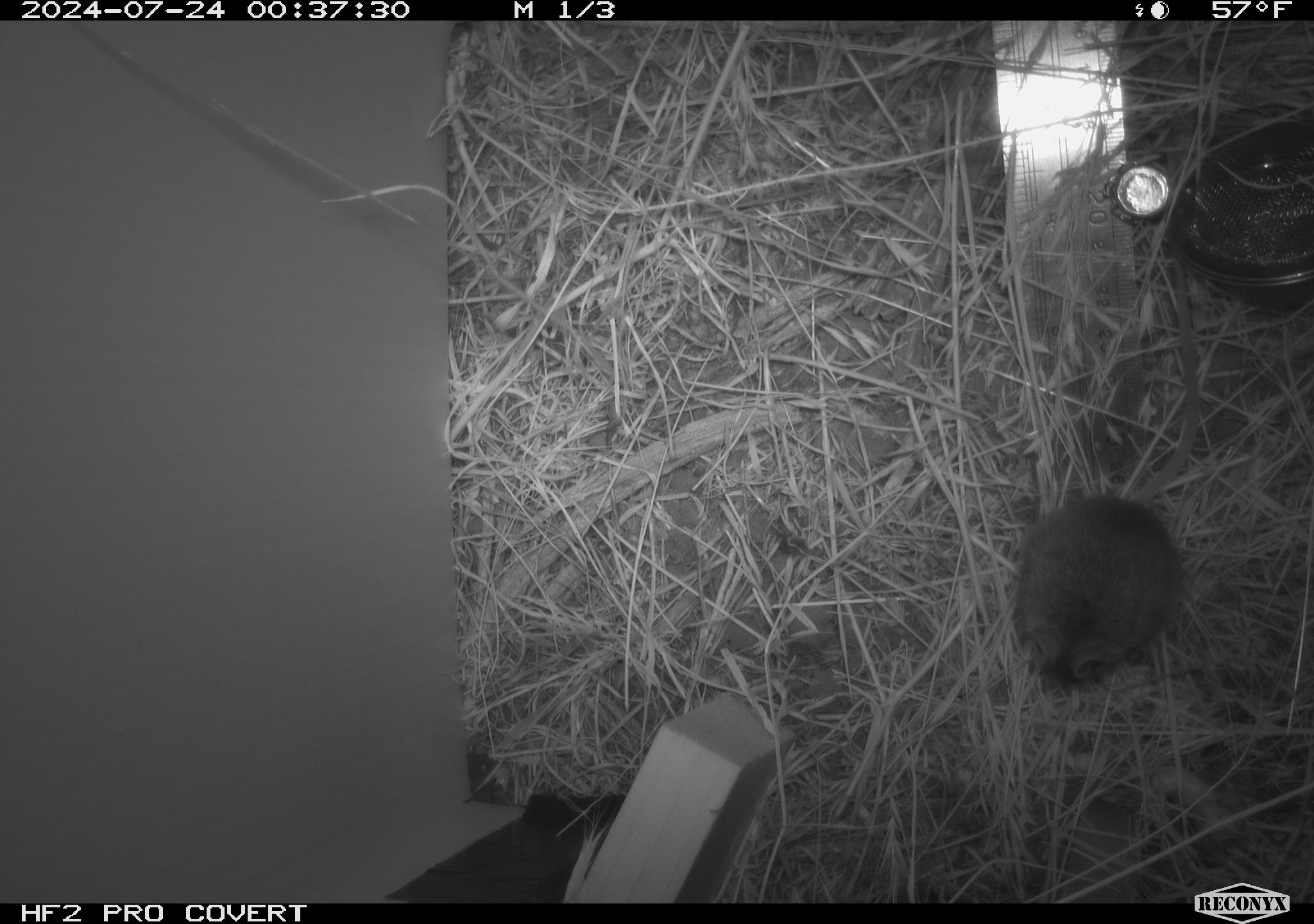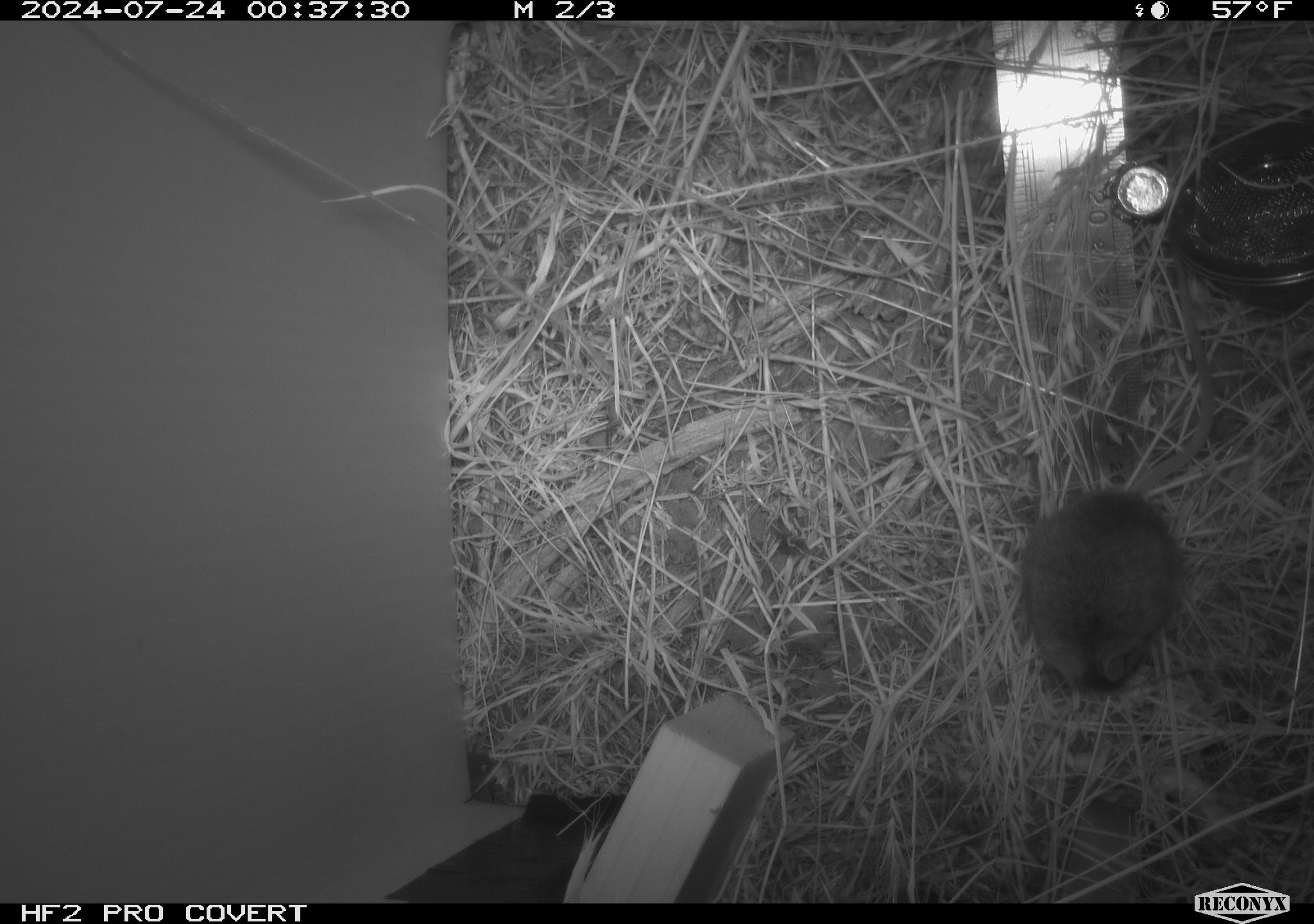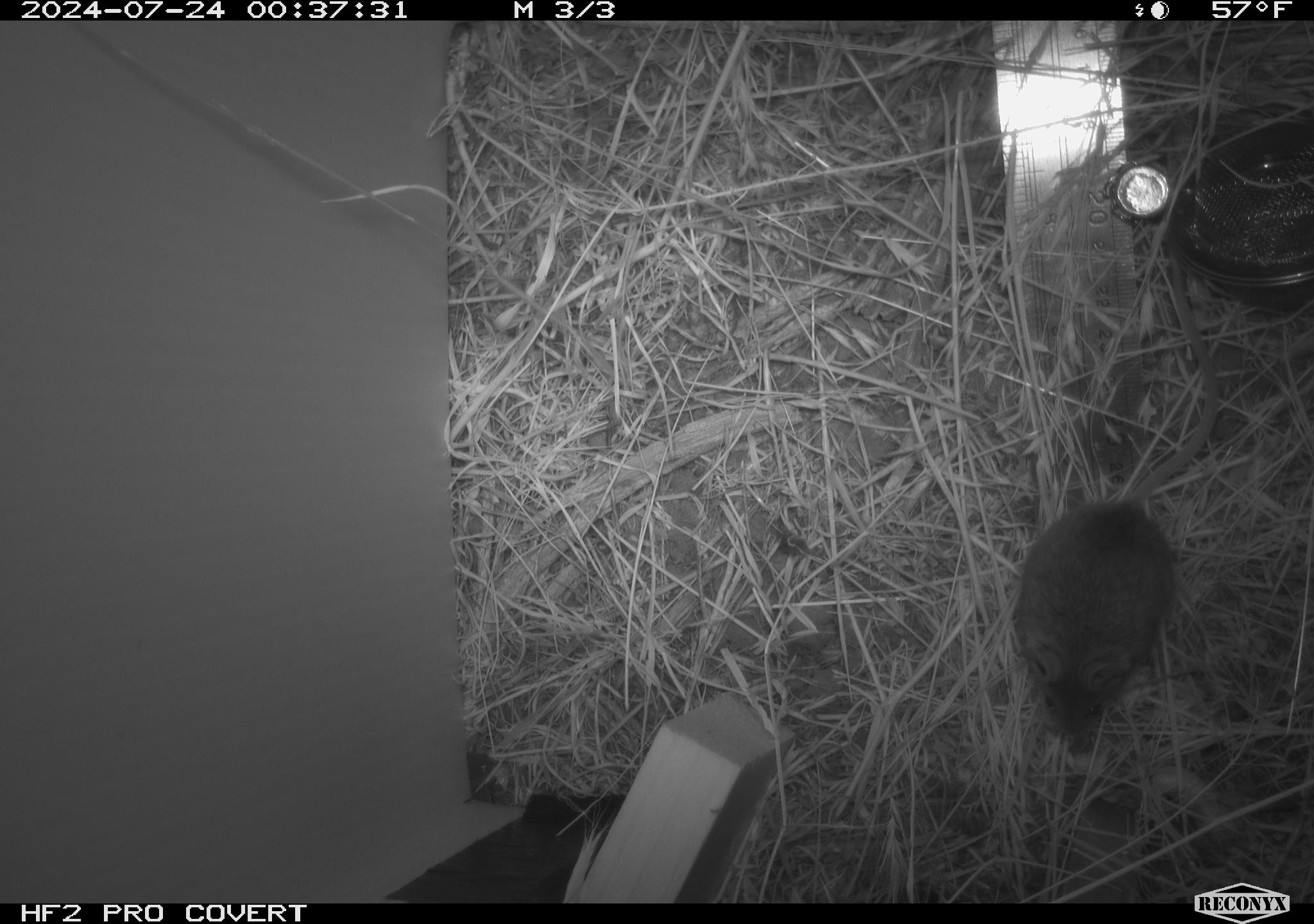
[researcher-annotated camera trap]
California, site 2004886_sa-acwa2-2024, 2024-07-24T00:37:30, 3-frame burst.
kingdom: Animalia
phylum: Chordata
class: Mammalia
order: Rodentia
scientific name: Rodentia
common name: mouse species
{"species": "mouse species (Rodentia)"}